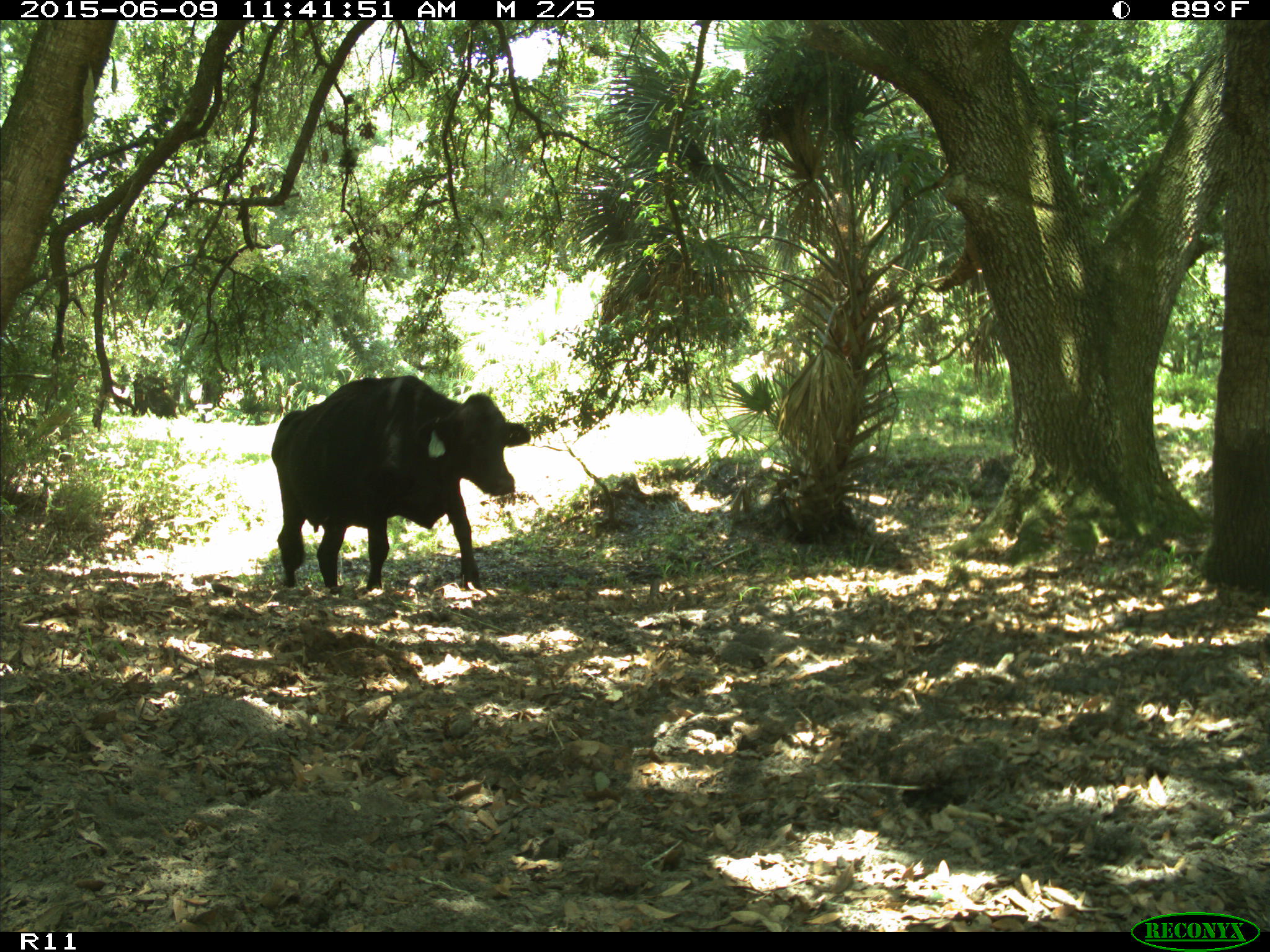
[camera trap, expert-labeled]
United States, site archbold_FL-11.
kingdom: Animalia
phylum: Chordata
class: Mammalia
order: Artiodactyla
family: Bovidae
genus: Bos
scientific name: Bos taurus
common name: domestic cow